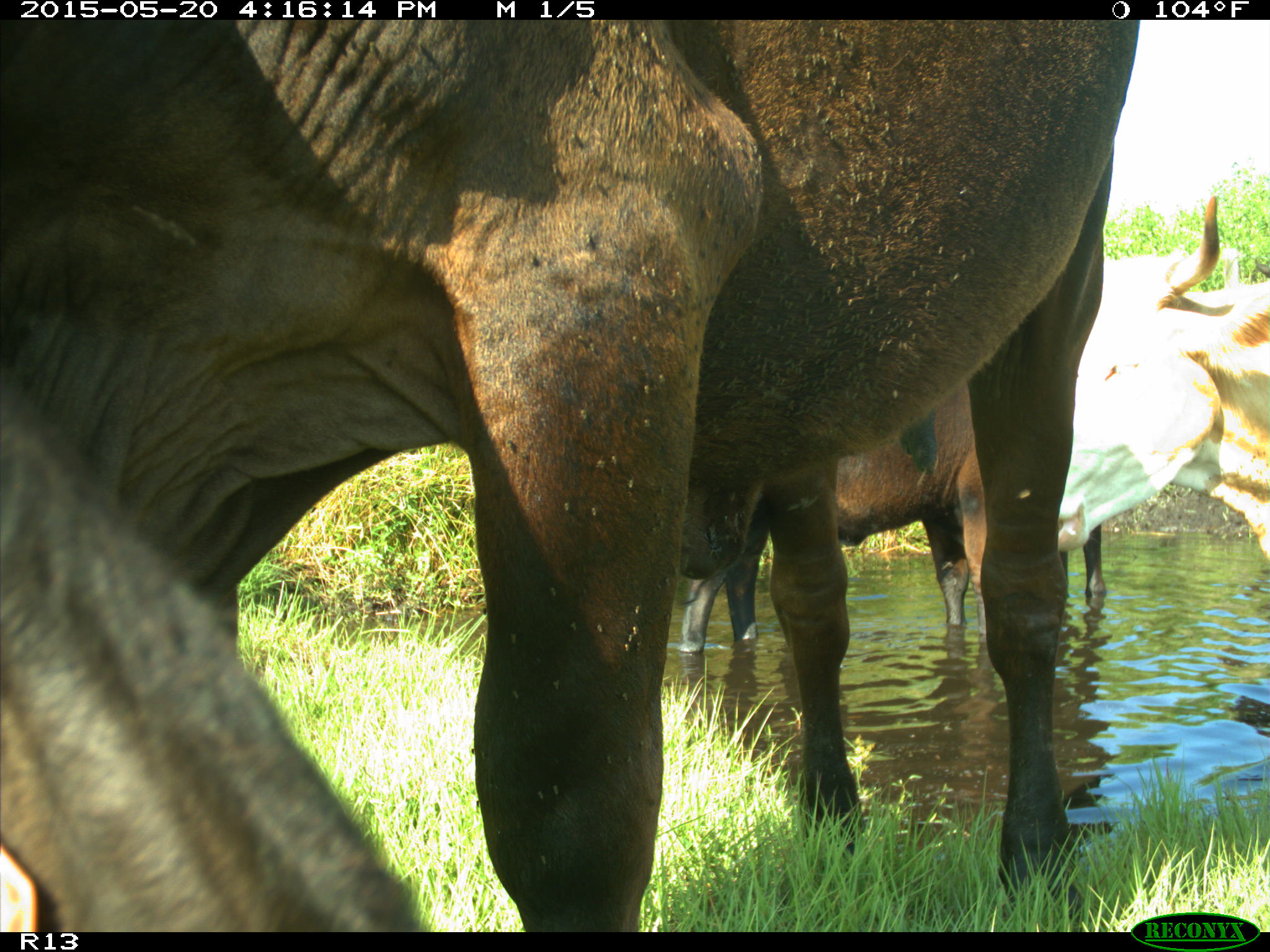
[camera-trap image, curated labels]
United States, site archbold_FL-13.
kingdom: Animalia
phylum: Chordata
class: Mammalia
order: Artiodactyla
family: Bovidae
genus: Bos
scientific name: Bos taurus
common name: domestic cow